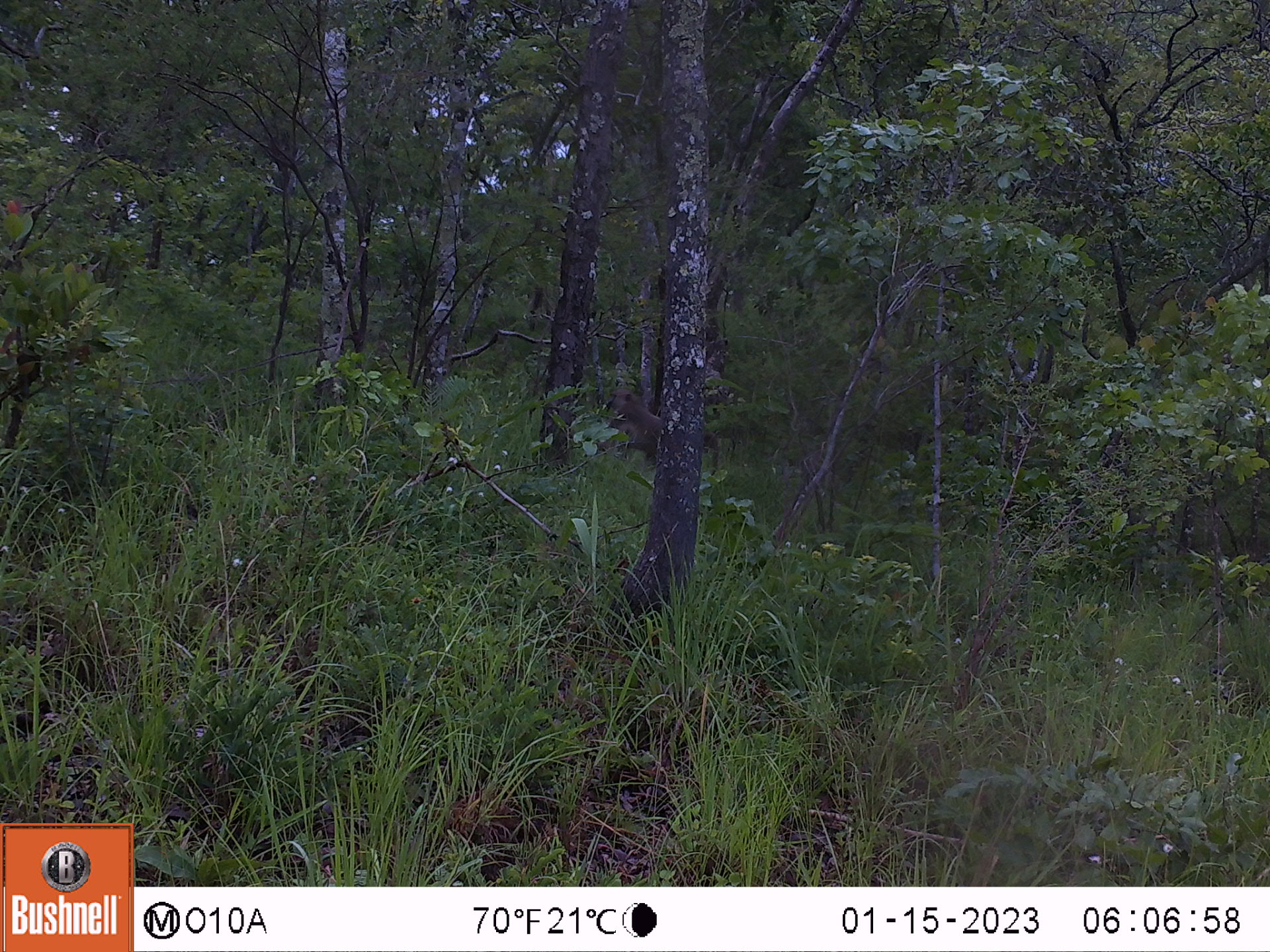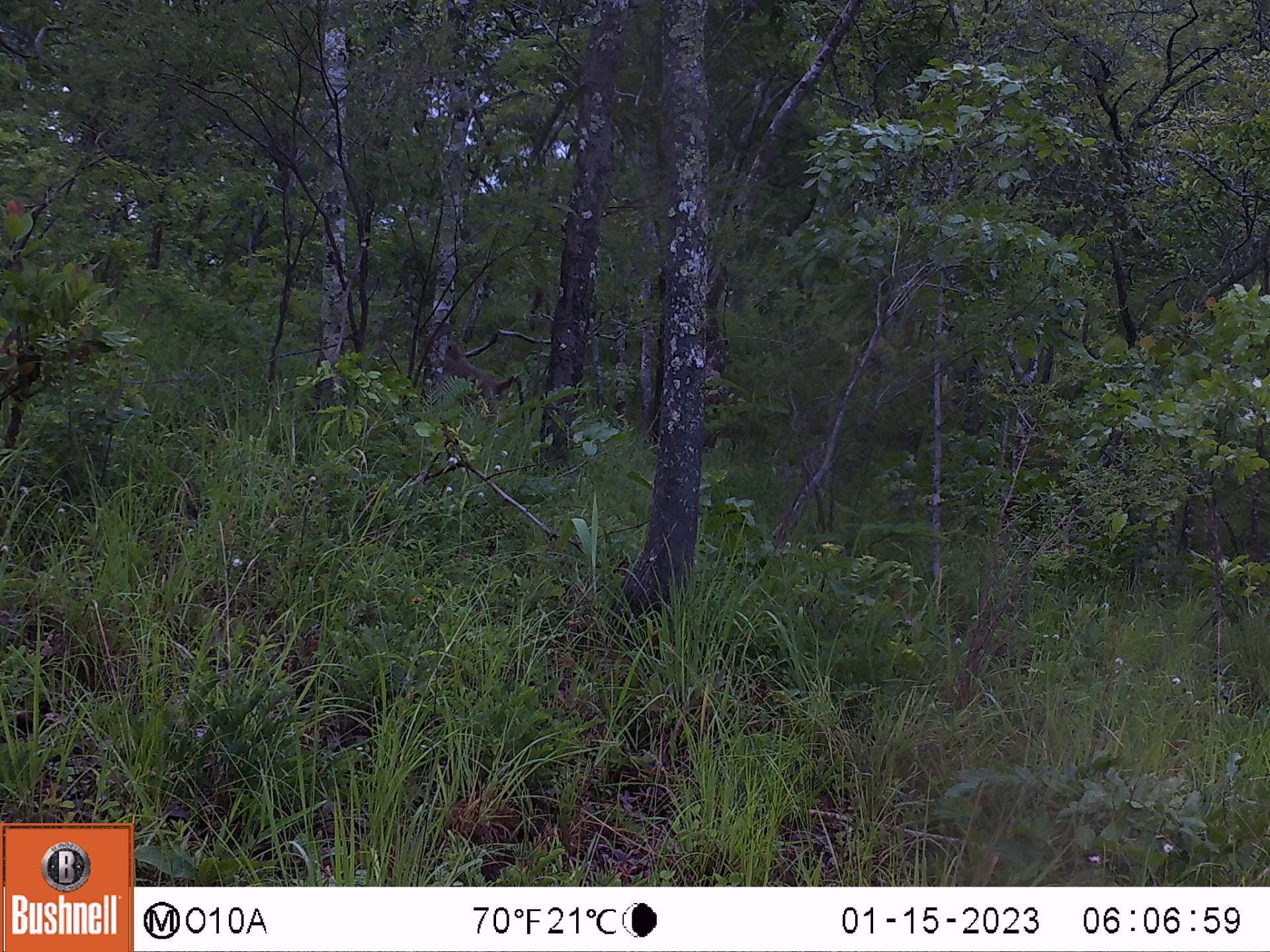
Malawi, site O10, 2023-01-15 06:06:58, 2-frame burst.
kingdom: Animalia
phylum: Chordata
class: Mammalia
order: Primates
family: Cercopithecidae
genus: Papio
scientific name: Papio cynocephalus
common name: yellow baboon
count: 1